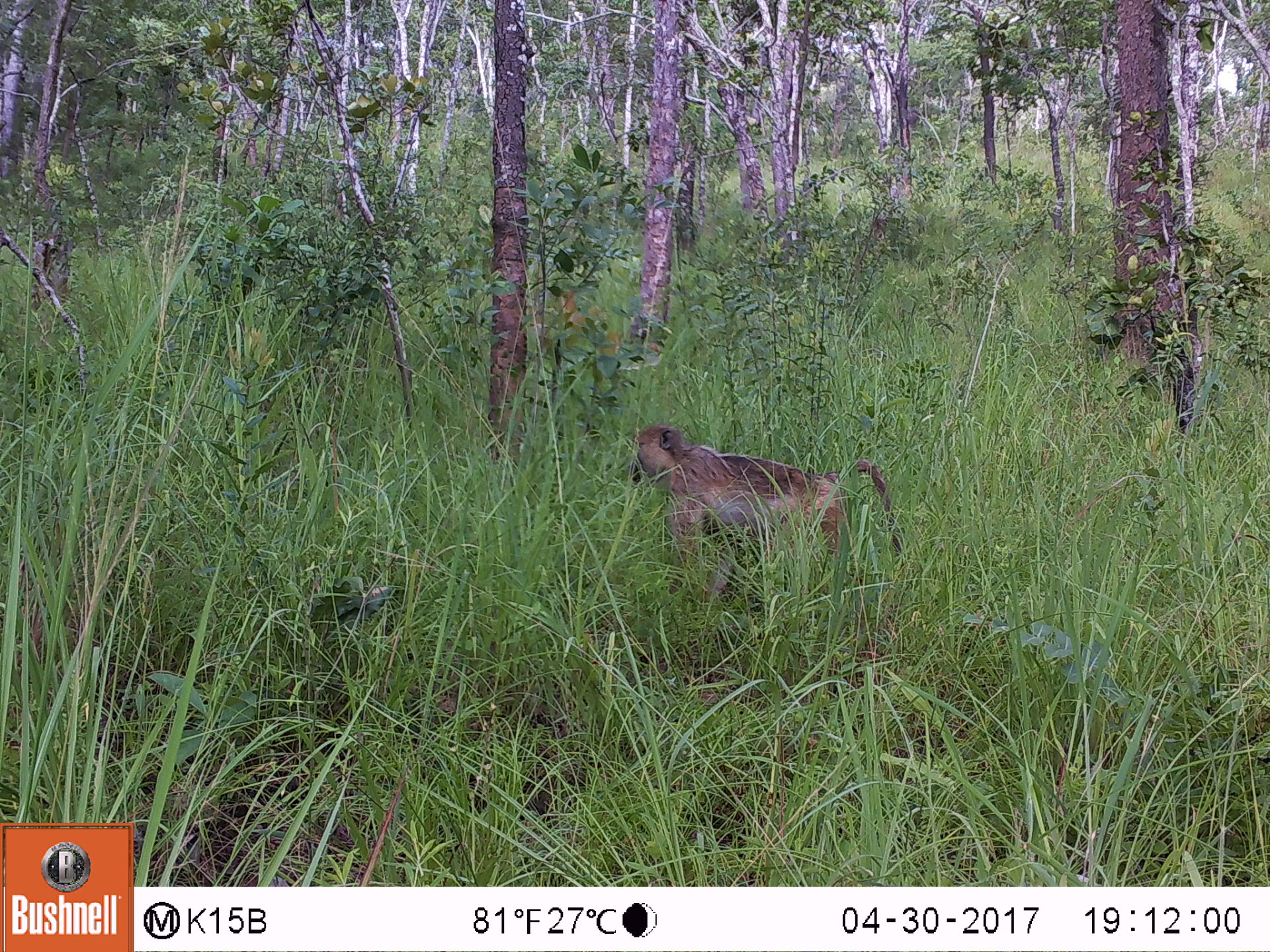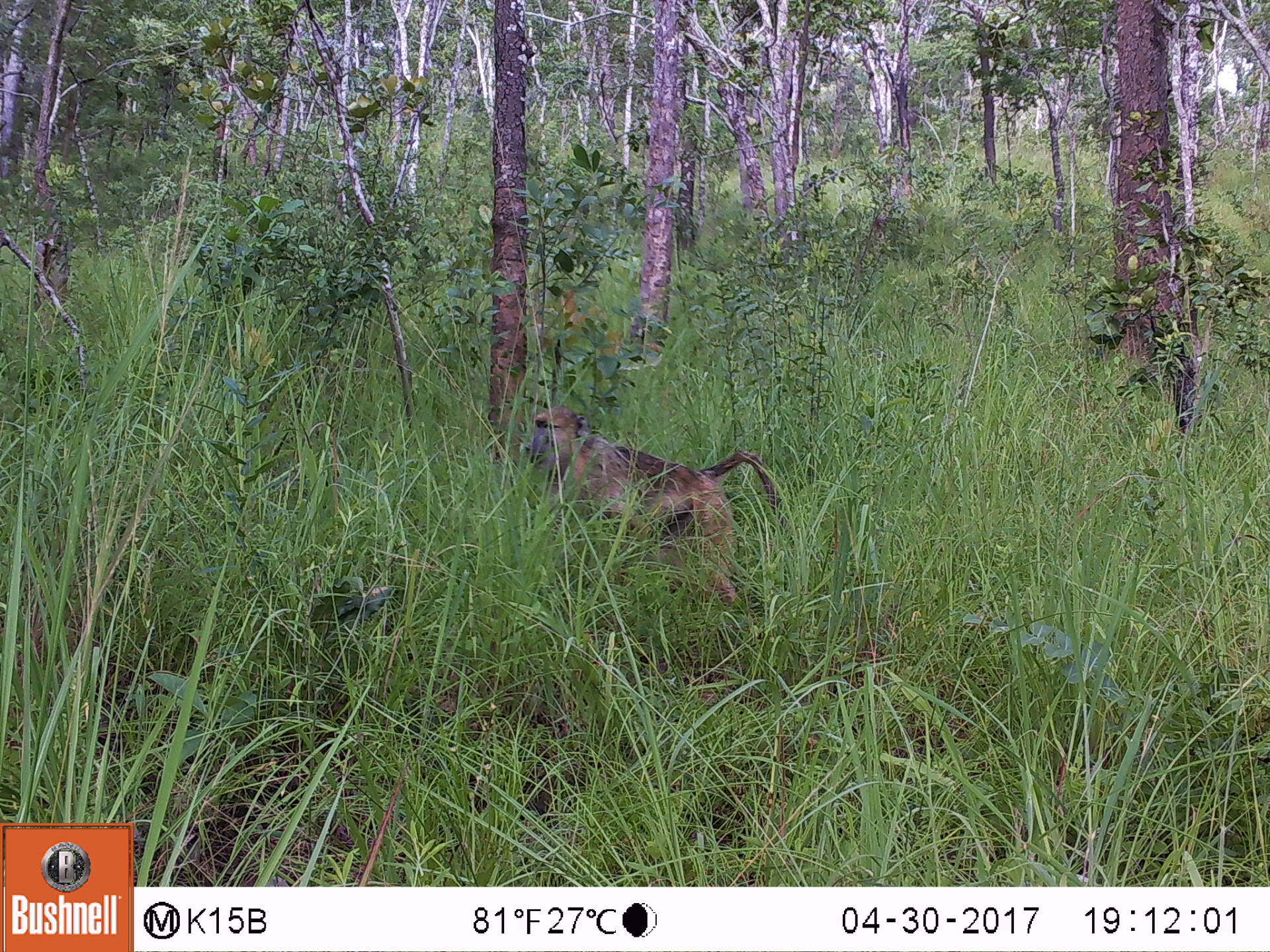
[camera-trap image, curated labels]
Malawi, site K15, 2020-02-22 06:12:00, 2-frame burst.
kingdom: Animalia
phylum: Chordata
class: Mammalia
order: Primates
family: Cercopithecidae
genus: Papio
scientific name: Papio cynocephalus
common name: yellow baboon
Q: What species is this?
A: Yellow baboon (Papio cynocephalus).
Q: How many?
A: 1.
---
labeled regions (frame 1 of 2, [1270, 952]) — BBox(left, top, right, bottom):
yellow baboon: BBox(620, 426, 904, 592)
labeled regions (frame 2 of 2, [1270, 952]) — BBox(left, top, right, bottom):
yellow baboon: BBox(516, 407, 784, 604)